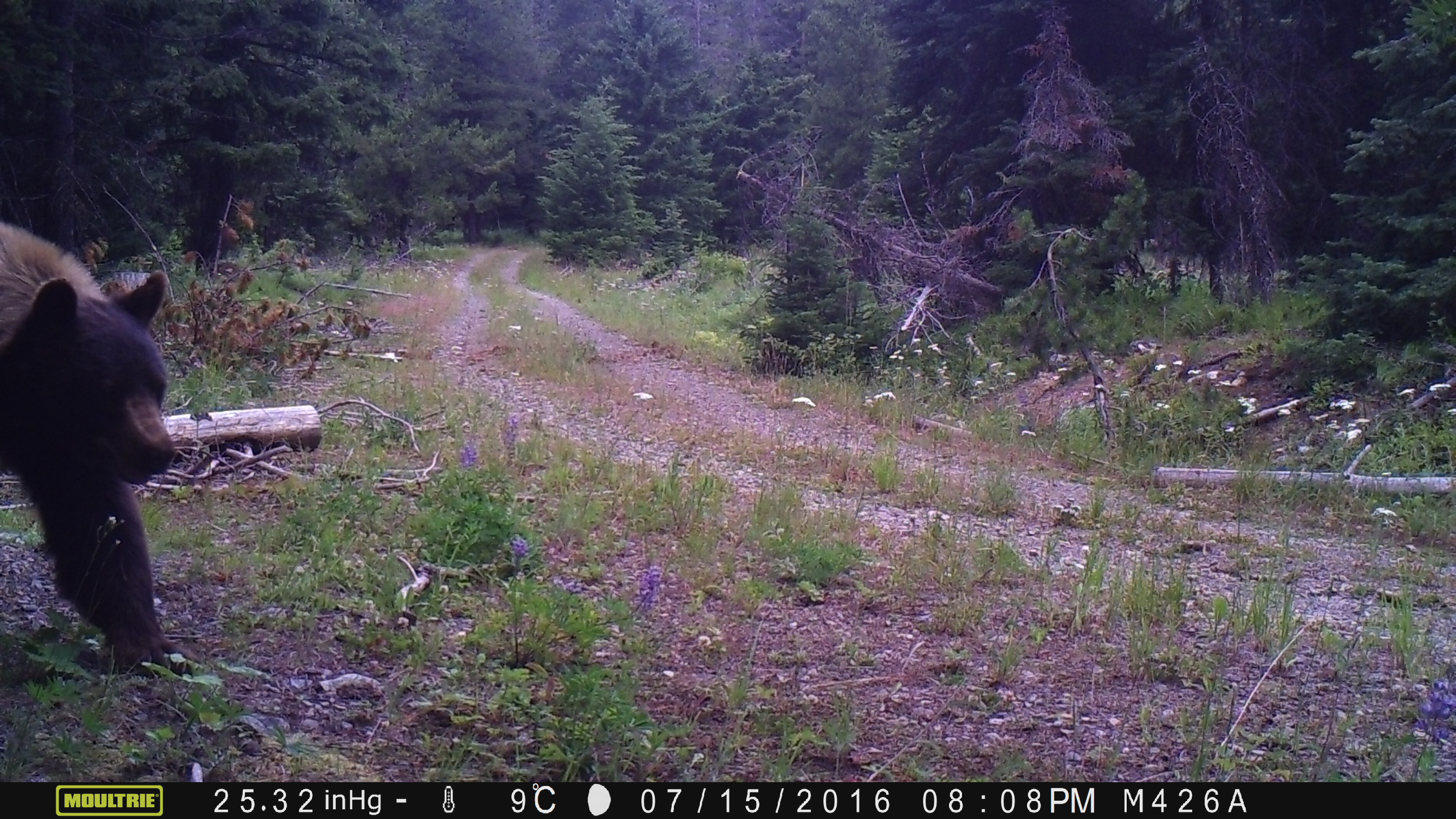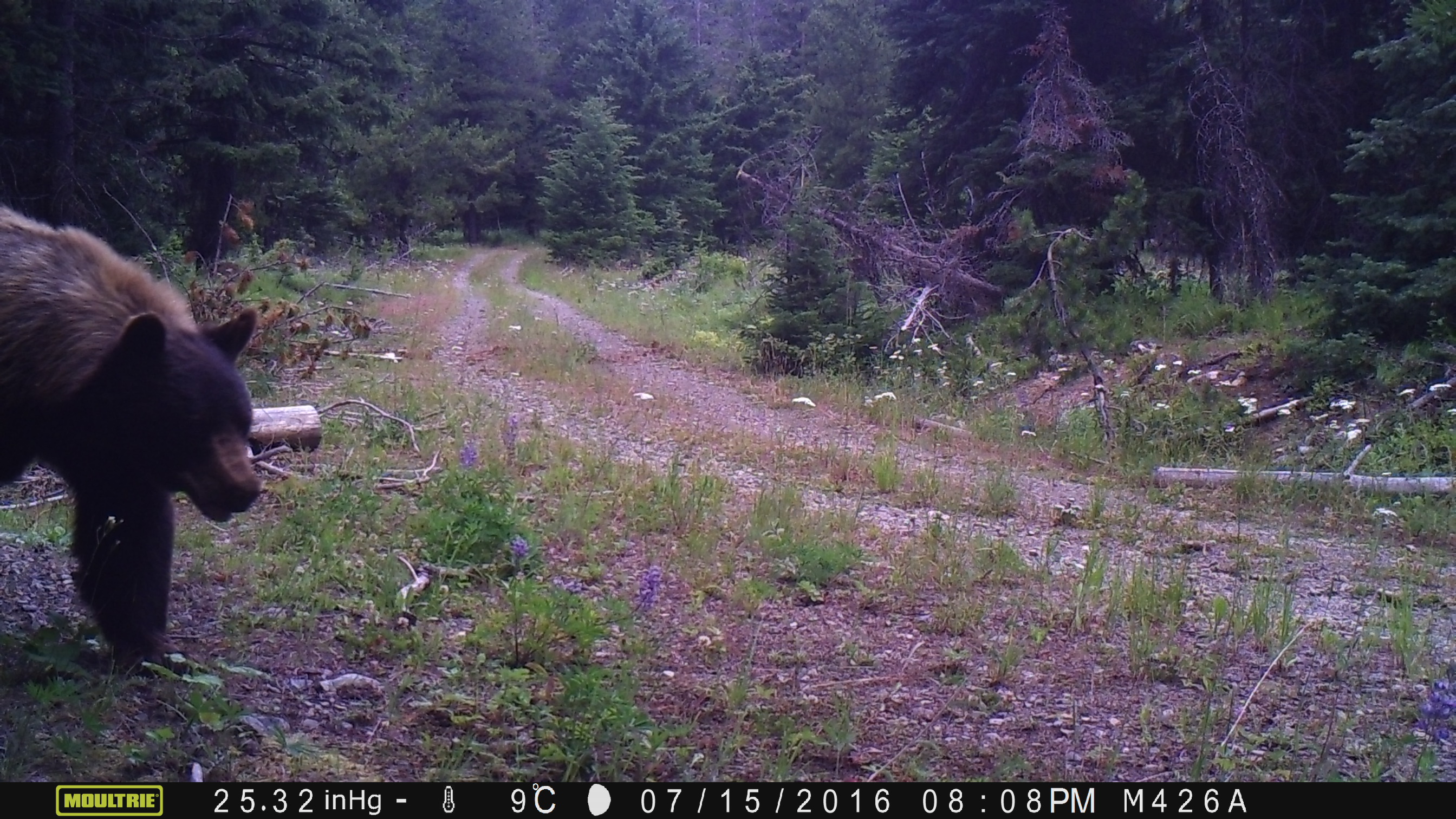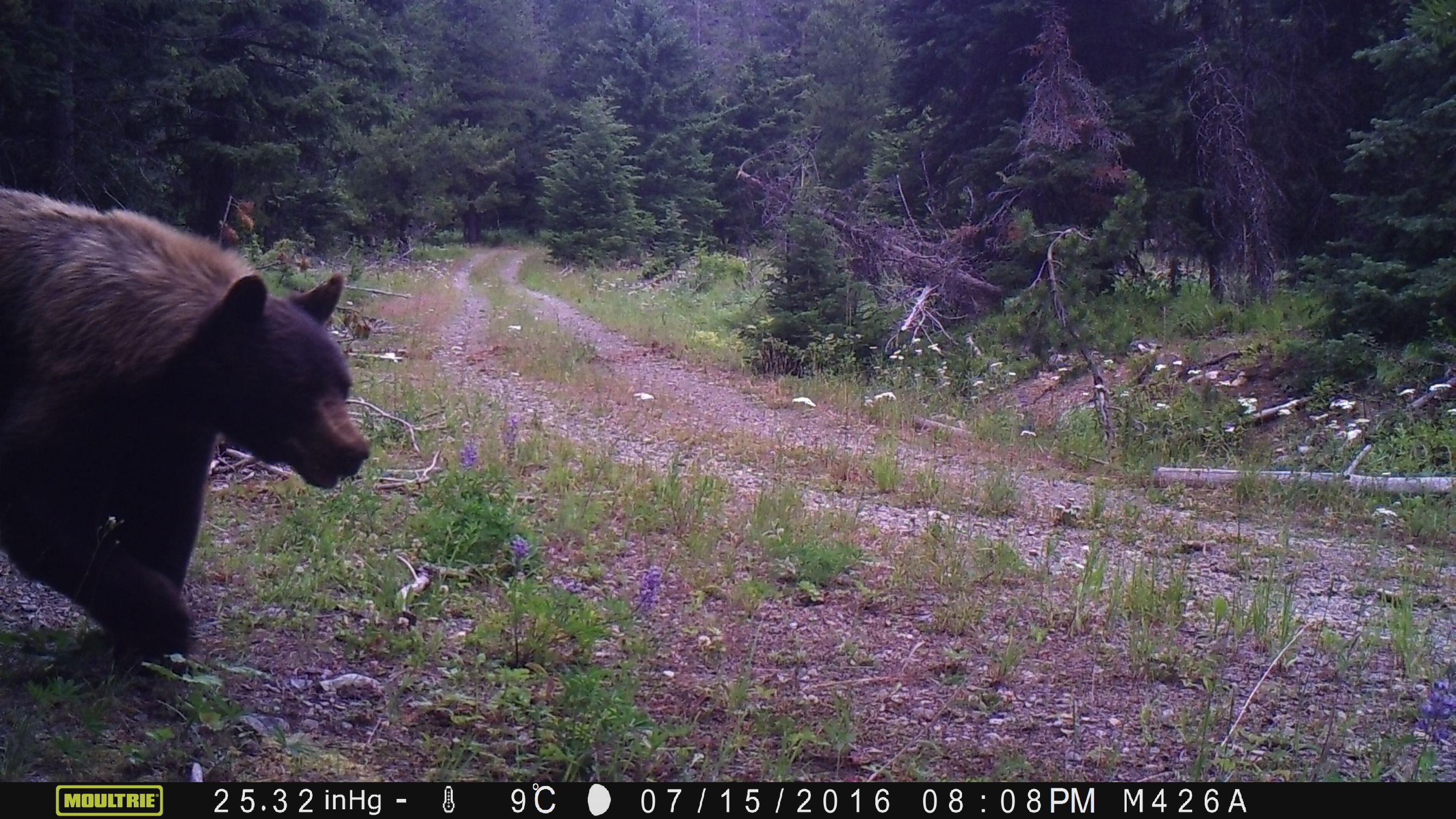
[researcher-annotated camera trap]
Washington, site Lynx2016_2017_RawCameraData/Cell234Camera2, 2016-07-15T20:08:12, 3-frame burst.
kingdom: Animalia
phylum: Chordata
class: Mammalia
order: Carnivora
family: Ursidae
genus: Ursus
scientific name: Ursus americanus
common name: american black bear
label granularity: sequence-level